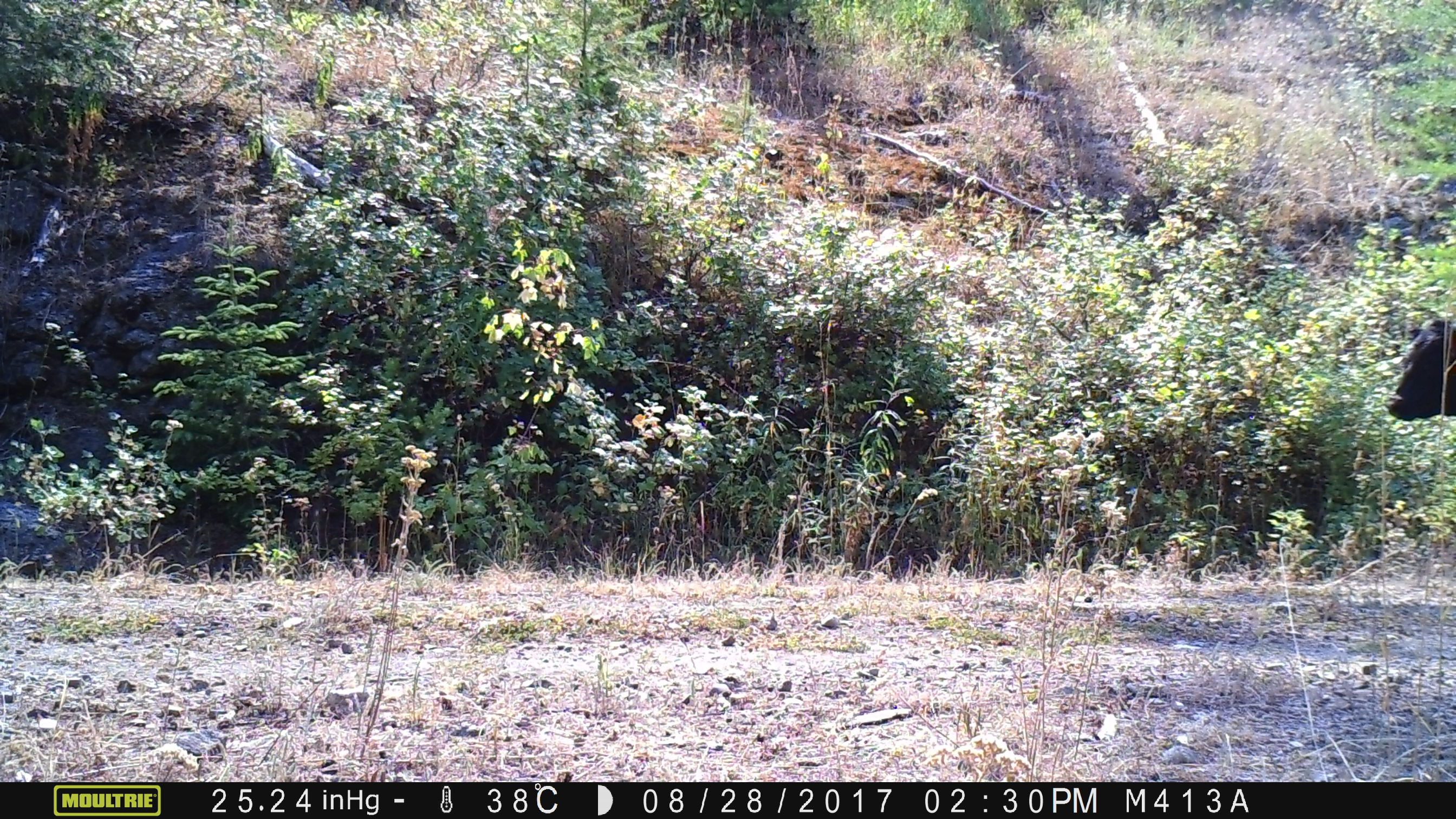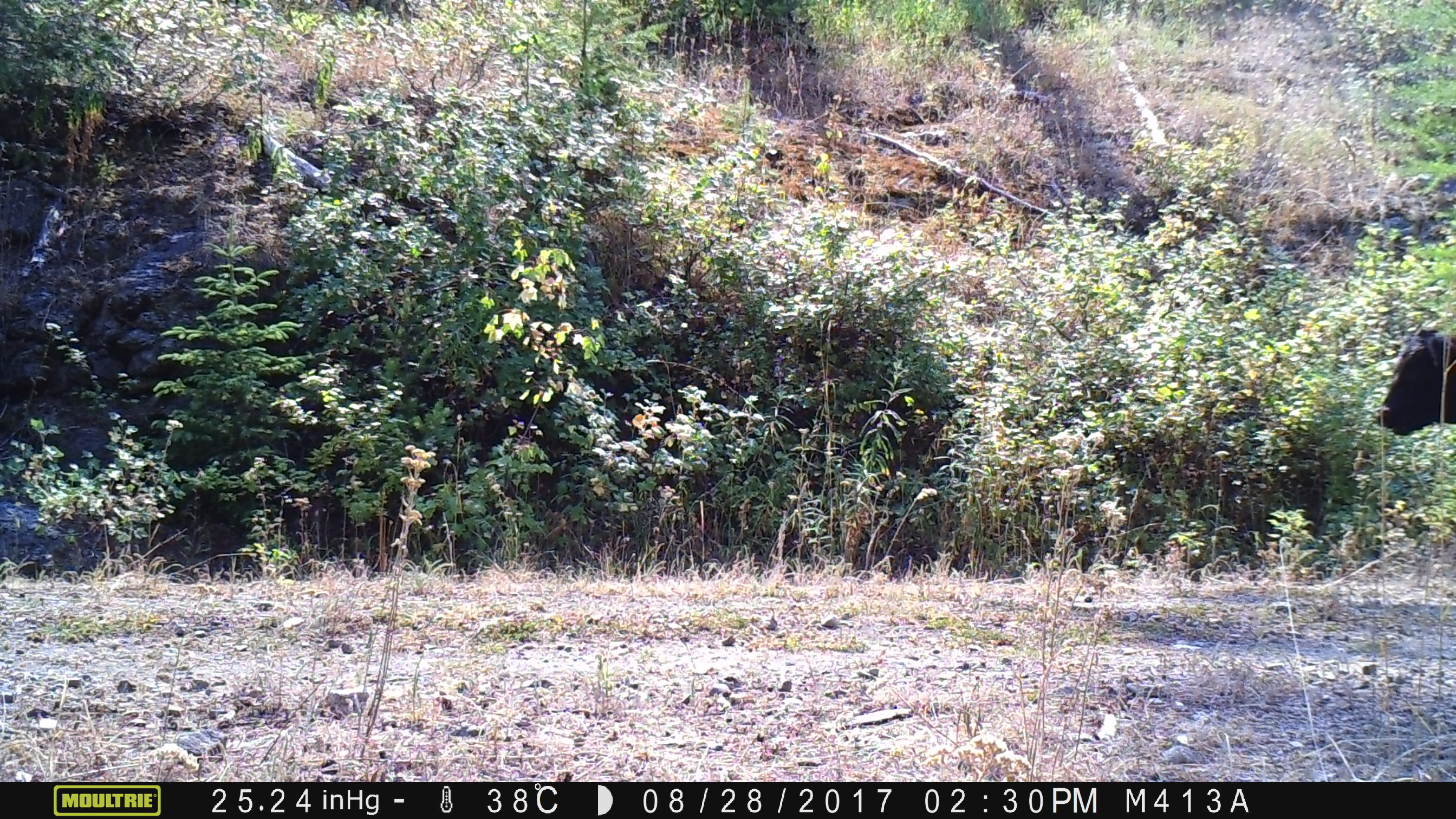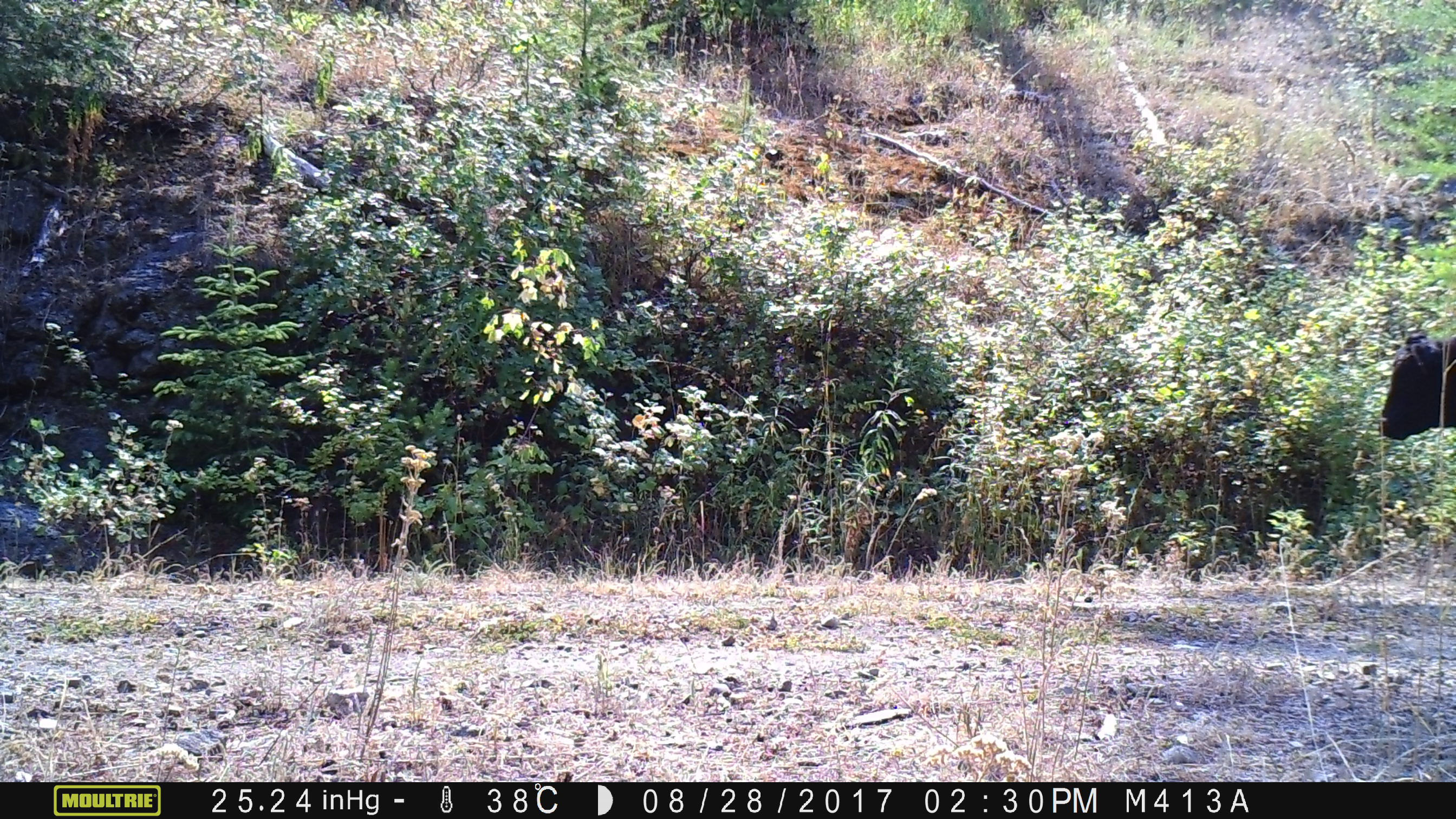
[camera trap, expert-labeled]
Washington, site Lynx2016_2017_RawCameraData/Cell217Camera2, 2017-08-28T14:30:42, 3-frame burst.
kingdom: Animalia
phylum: Chordata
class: Mammalia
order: Artiodactyla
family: Bovidae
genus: Bos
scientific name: Bos taurus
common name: domestic cattle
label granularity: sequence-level